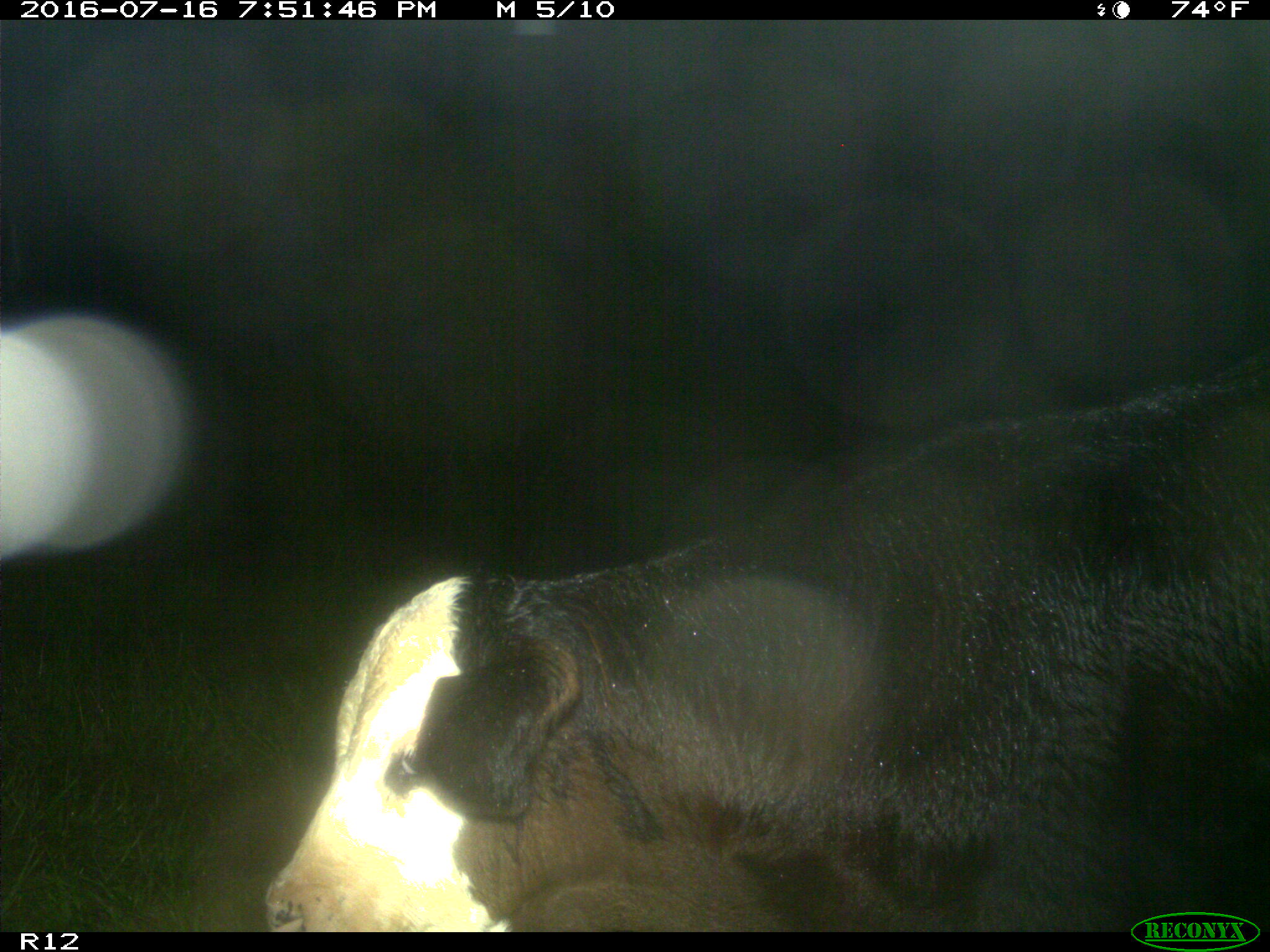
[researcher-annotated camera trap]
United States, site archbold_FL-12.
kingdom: Animalia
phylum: Chordata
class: Mammalia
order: Artiodactyla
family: Bovidae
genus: Bos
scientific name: Bos taurus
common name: domestic cow